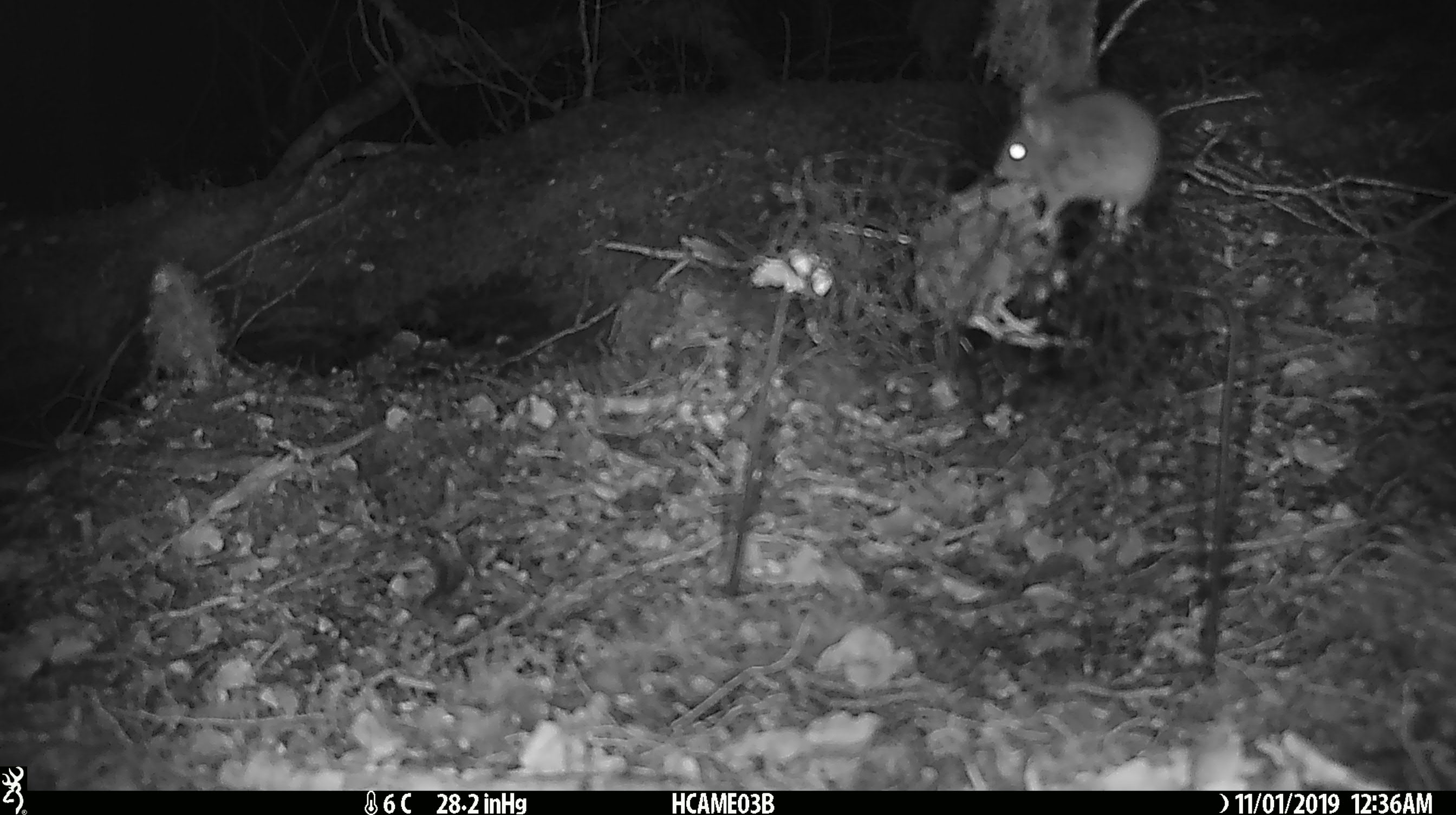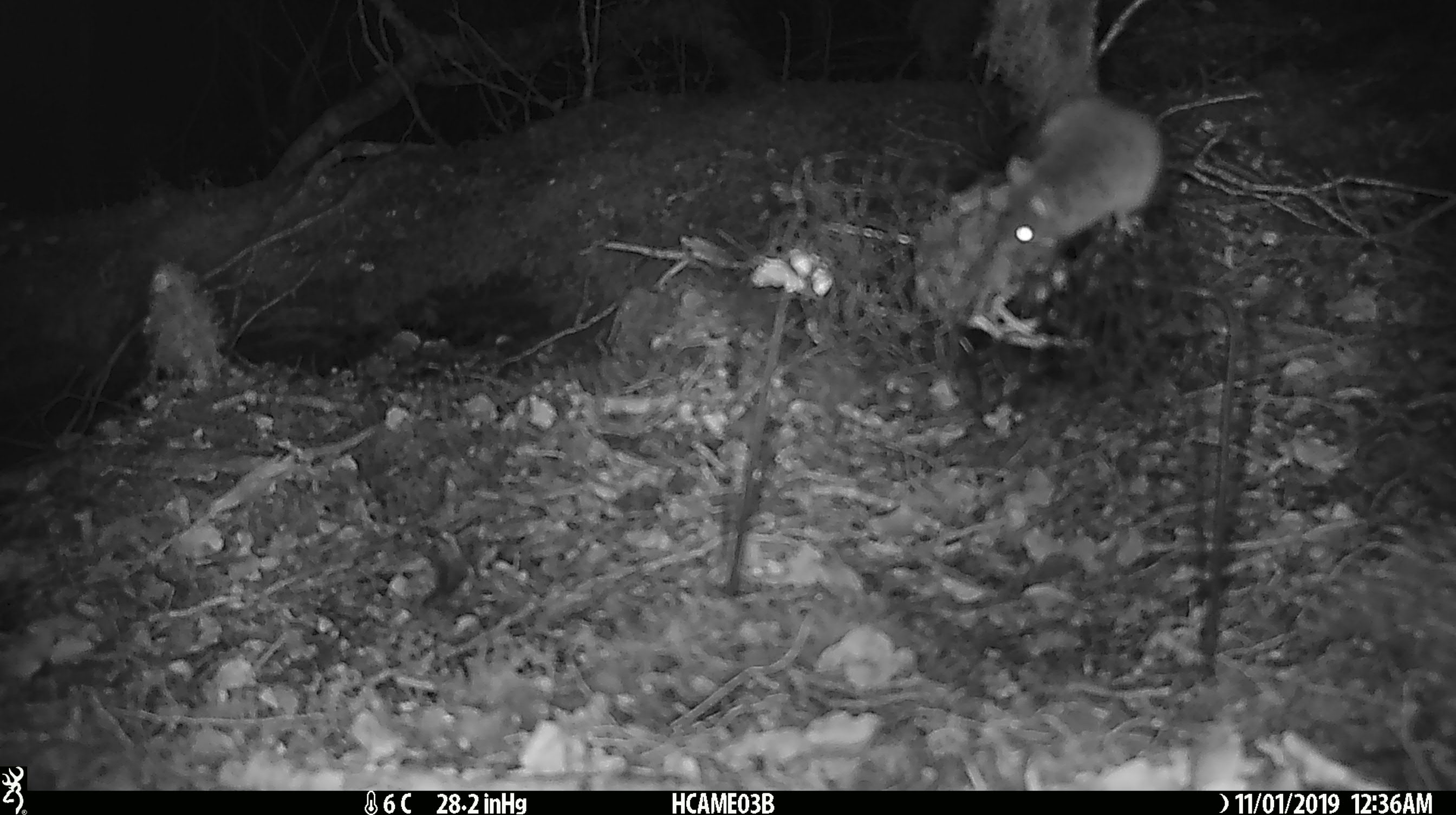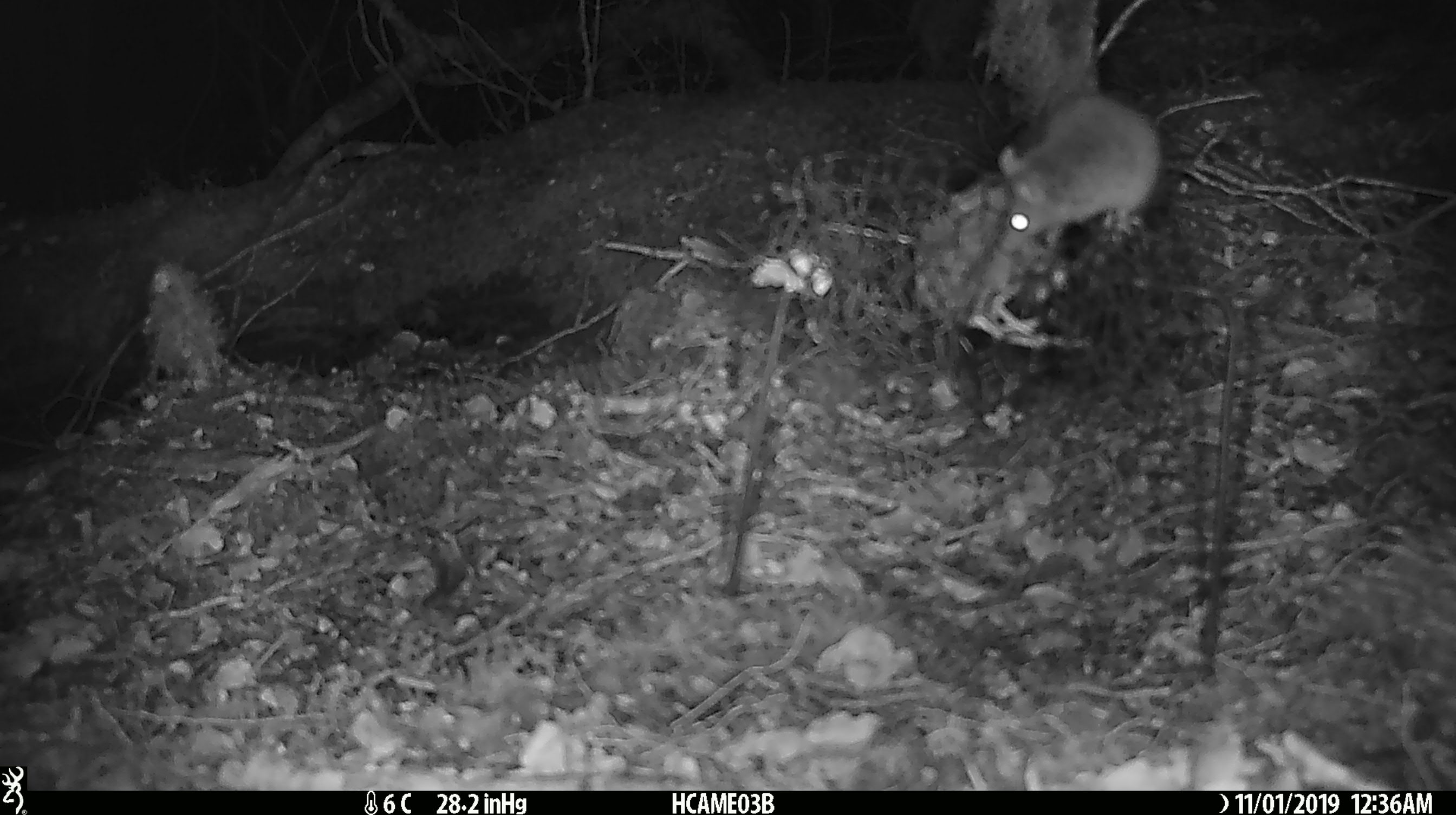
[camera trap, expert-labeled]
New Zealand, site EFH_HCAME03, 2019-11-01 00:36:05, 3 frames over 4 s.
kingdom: Animalia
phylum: Chordata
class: Mammalia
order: Rodentia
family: Muridae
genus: Mus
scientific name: Mus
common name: mouse